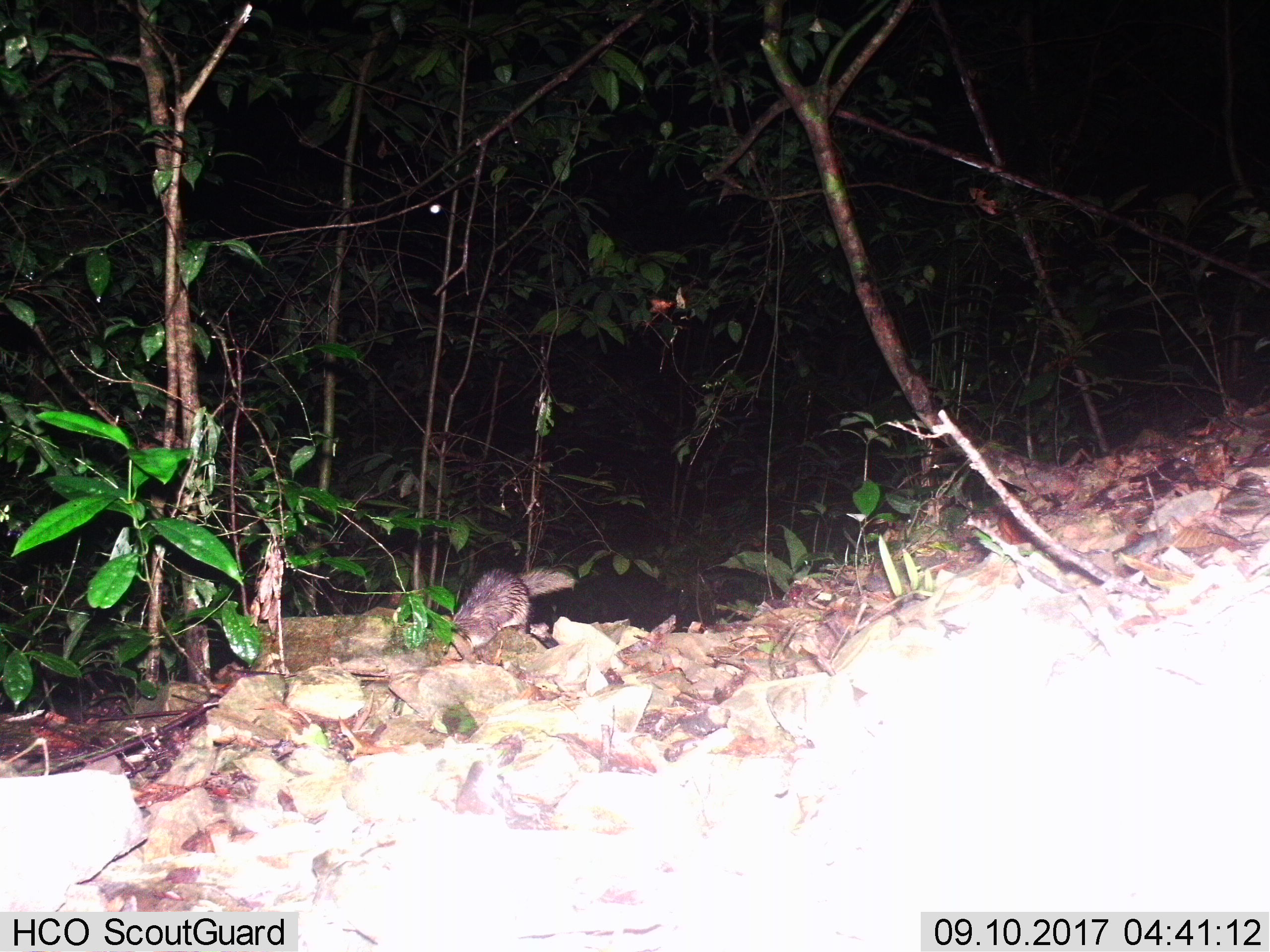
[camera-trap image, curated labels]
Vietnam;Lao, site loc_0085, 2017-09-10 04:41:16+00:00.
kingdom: Animalia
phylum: Chordata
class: Mammalia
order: Carnivora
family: Mustelidae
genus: Melogale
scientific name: Melogale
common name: ferret badger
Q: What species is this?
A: Ferret badger (Melogale).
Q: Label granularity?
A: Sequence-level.